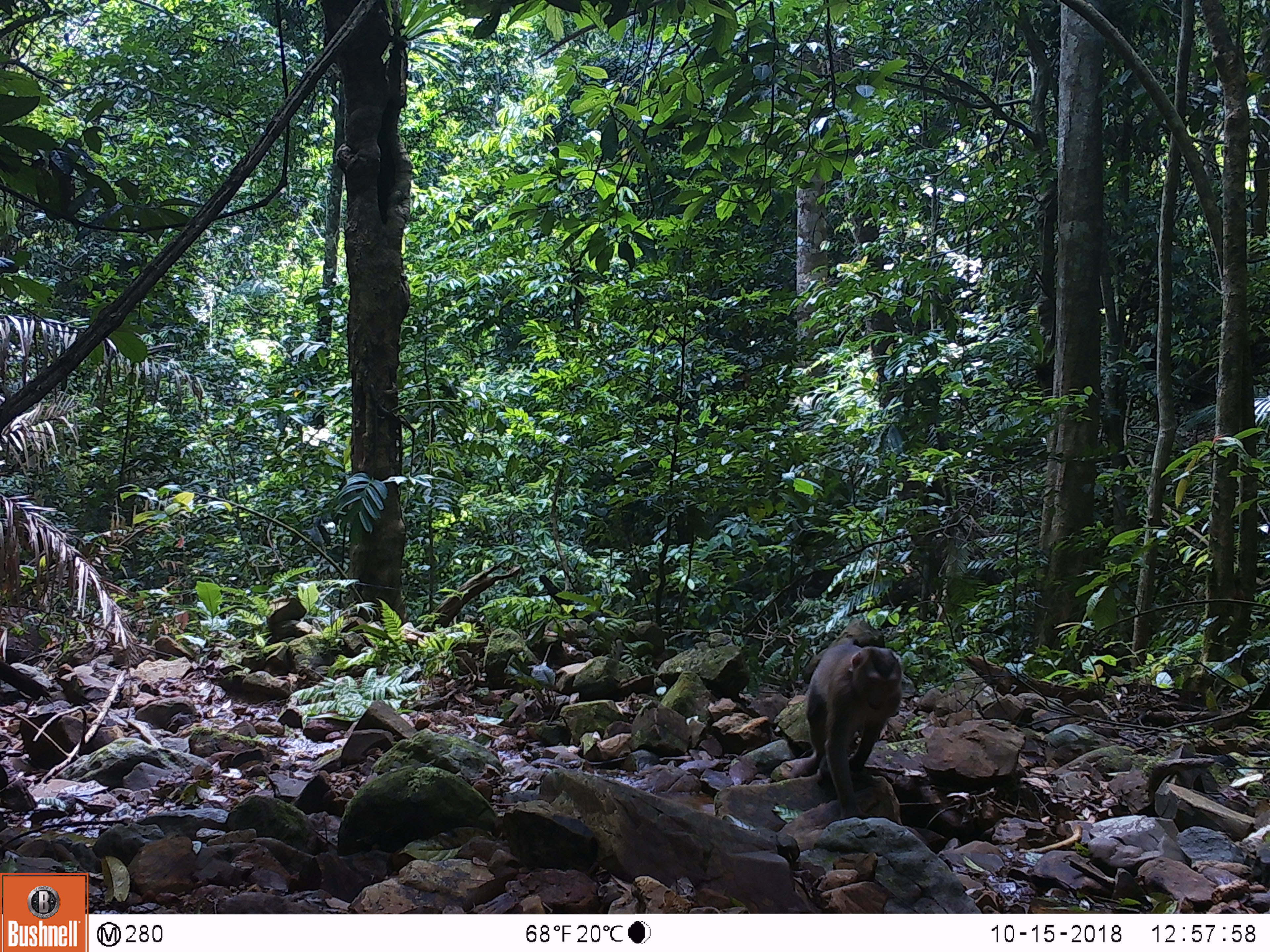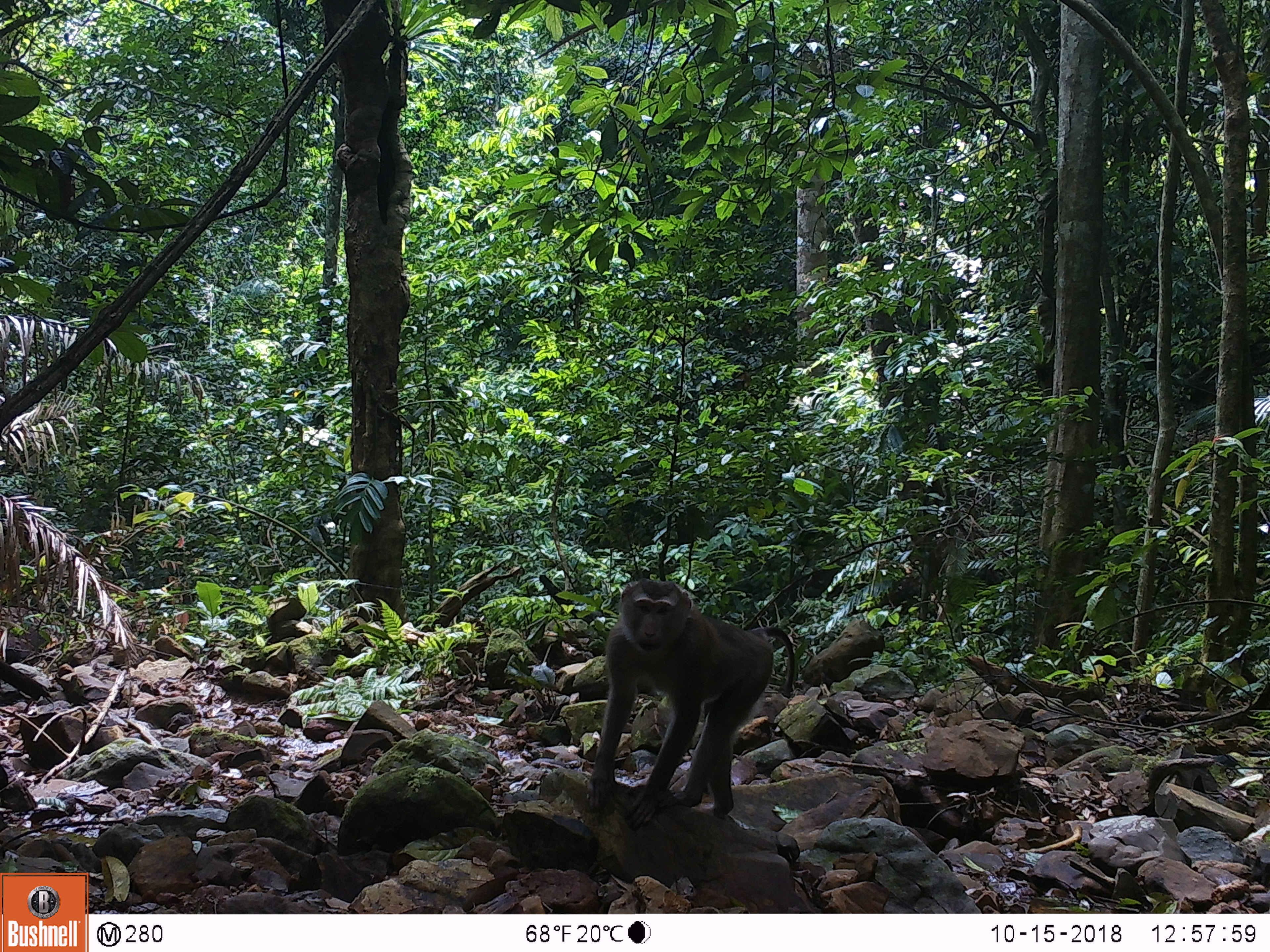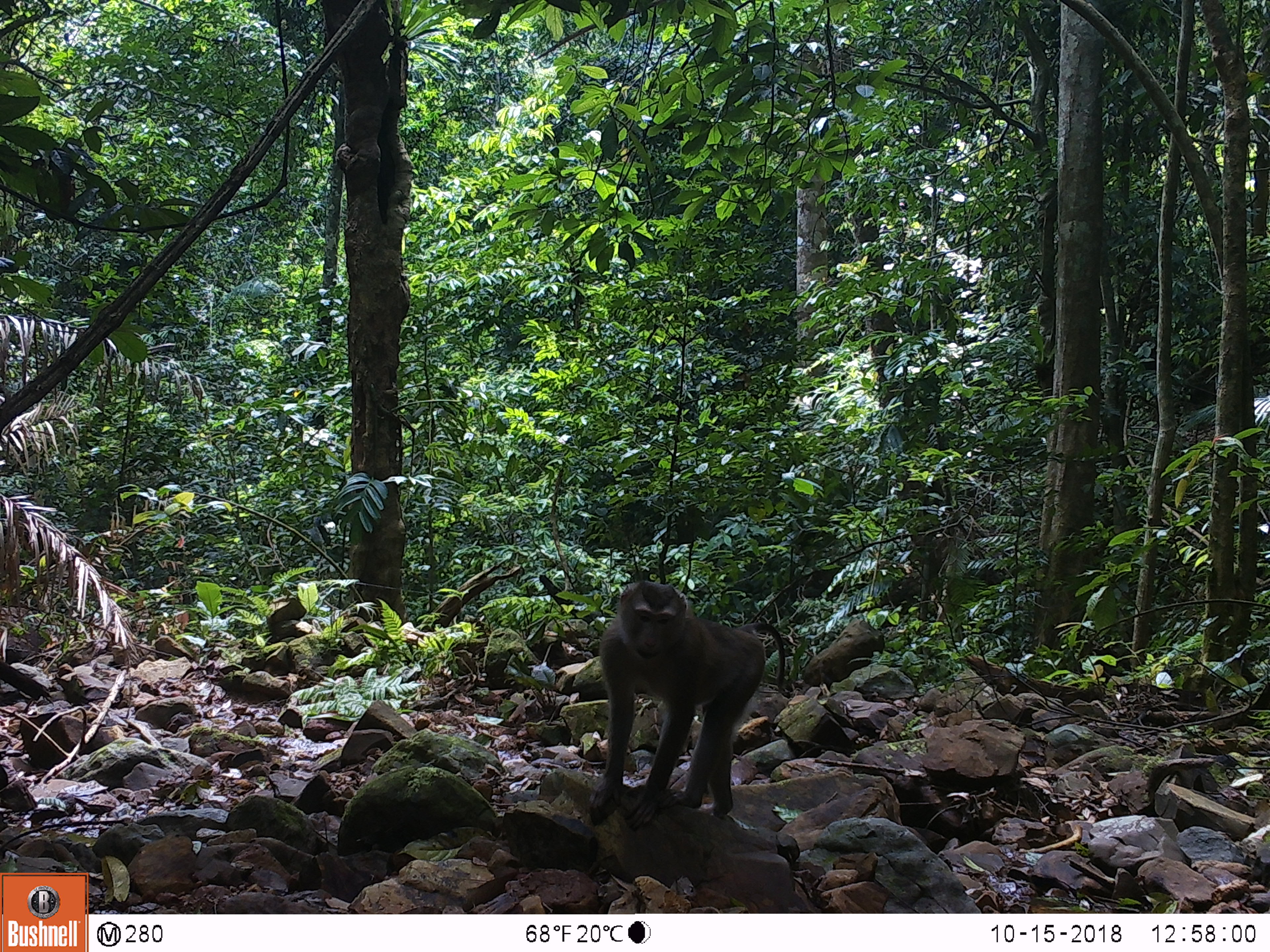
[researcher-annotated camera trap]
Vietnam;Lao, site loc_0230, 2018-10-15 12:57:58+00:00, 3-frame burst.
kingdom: Animalia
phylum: Chordata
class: Mammalia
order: Primates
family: Cercopithecidae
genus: Macaca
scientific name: Macaca nemestrina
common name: pig-tailed macaque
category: pig tailed macaque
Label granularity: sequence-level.